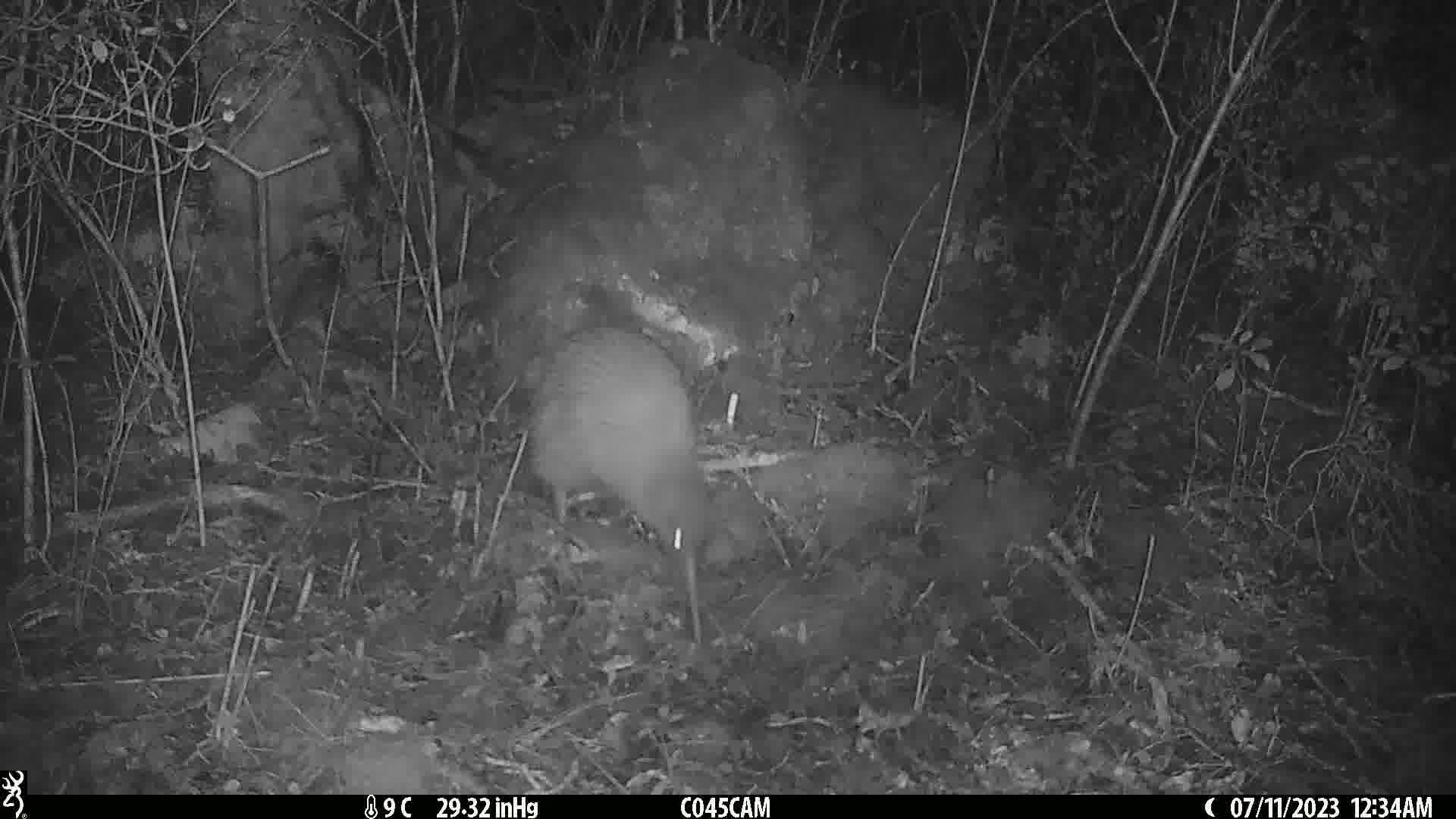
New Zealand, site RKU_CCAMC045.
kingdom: Animalia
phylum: Chordata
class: Aves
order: Apterygiformes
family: Apterygidae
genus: Apteryx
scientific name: Apteryx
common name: kiwi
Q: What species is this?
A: Kiwi (Apteryx).